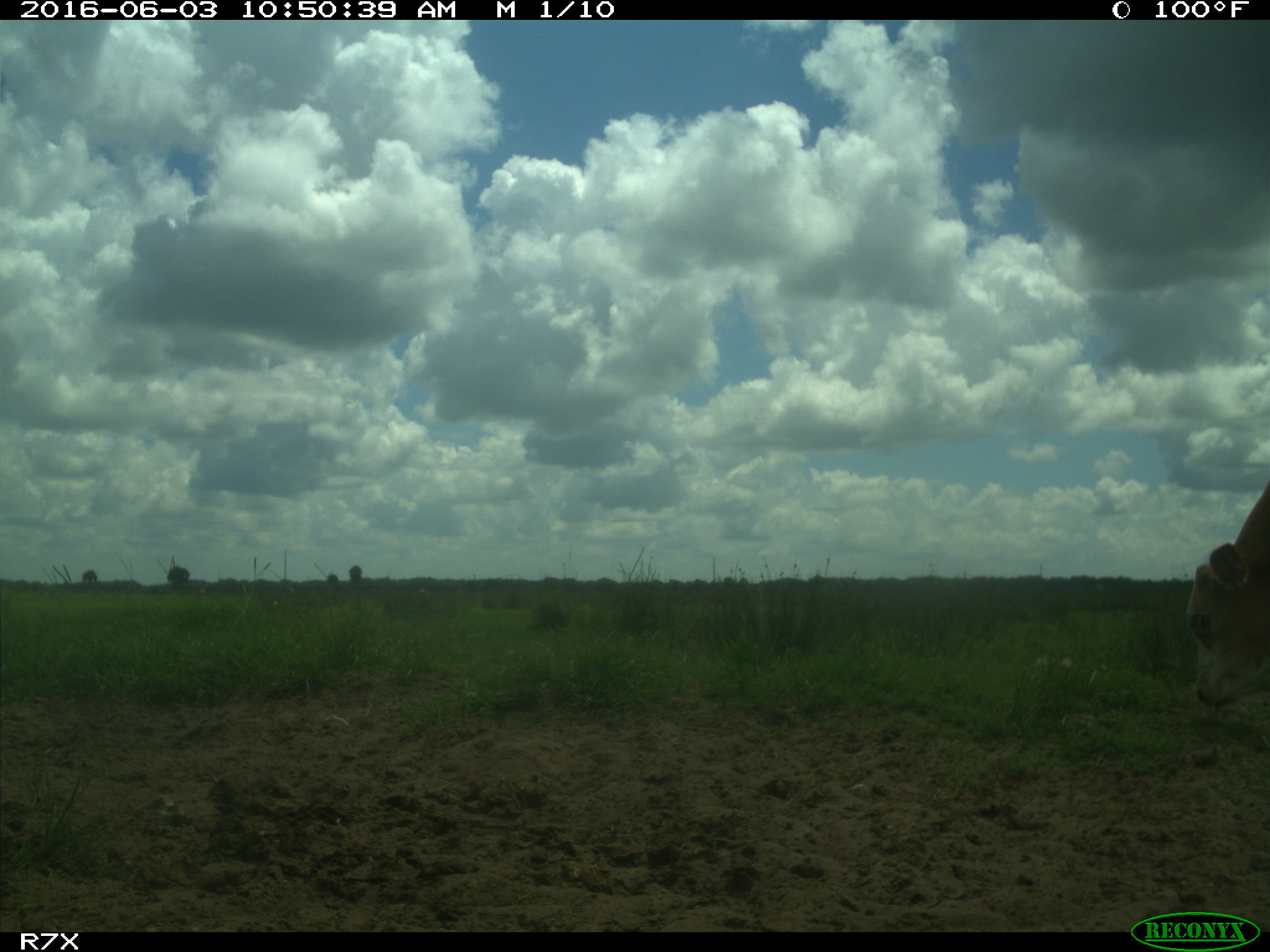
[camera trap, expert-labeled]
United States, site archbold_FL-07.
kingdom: Animalia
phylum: Chordata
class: Mammalia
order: Artiodactyla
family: Bovidae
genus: Bos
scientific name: Bos taurus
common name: domestic cow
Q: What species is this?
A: Bos taurus (domestic cow).